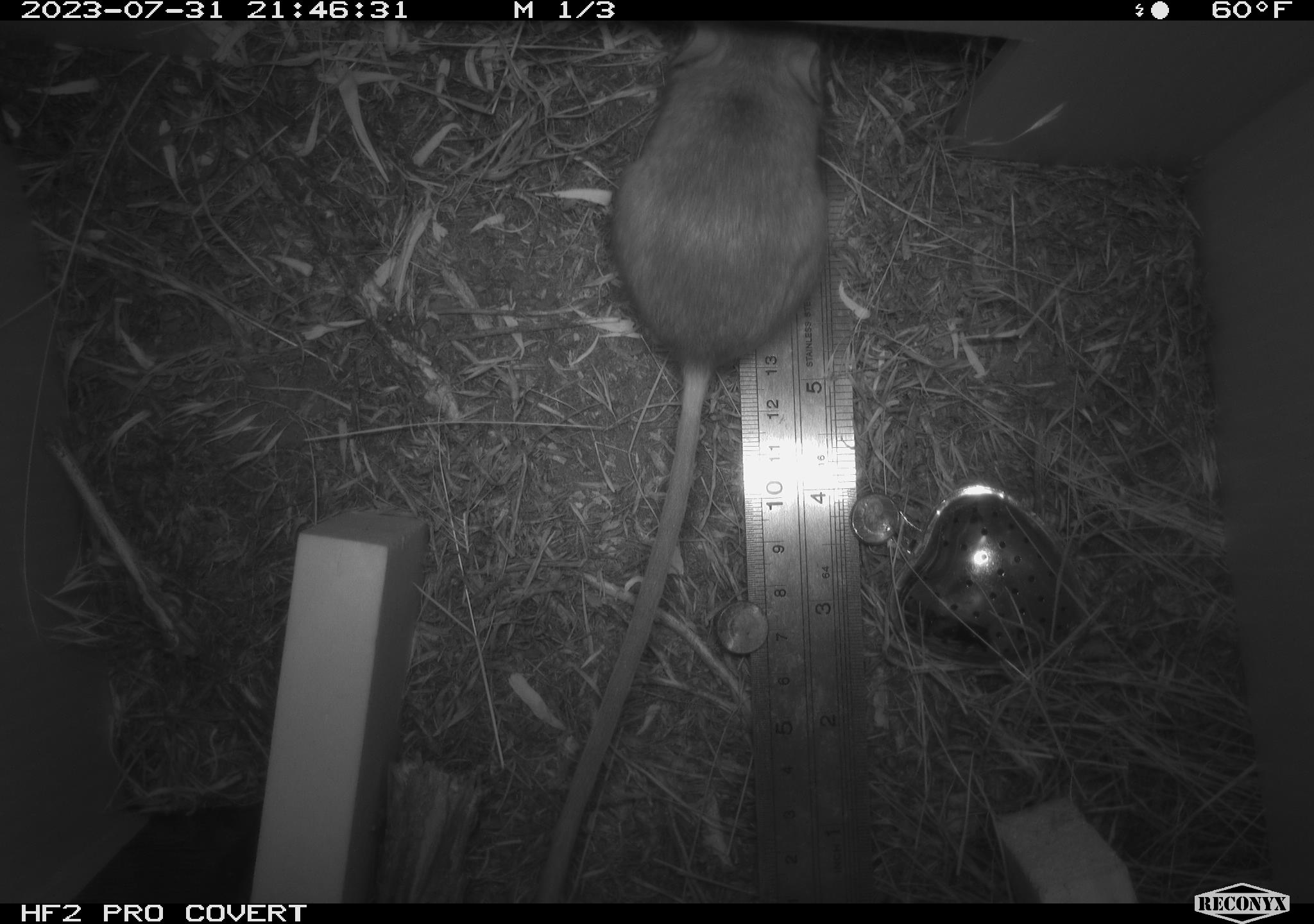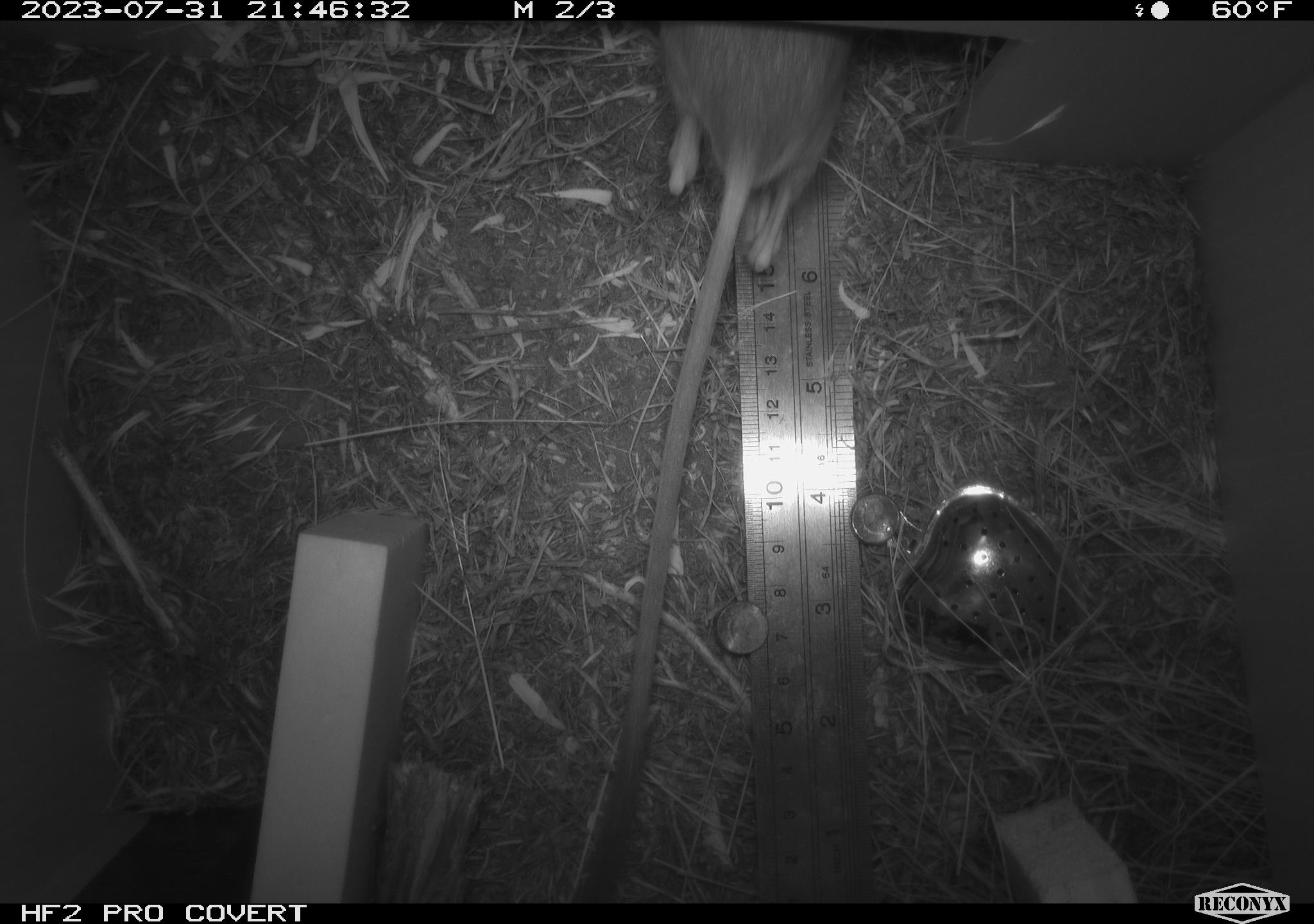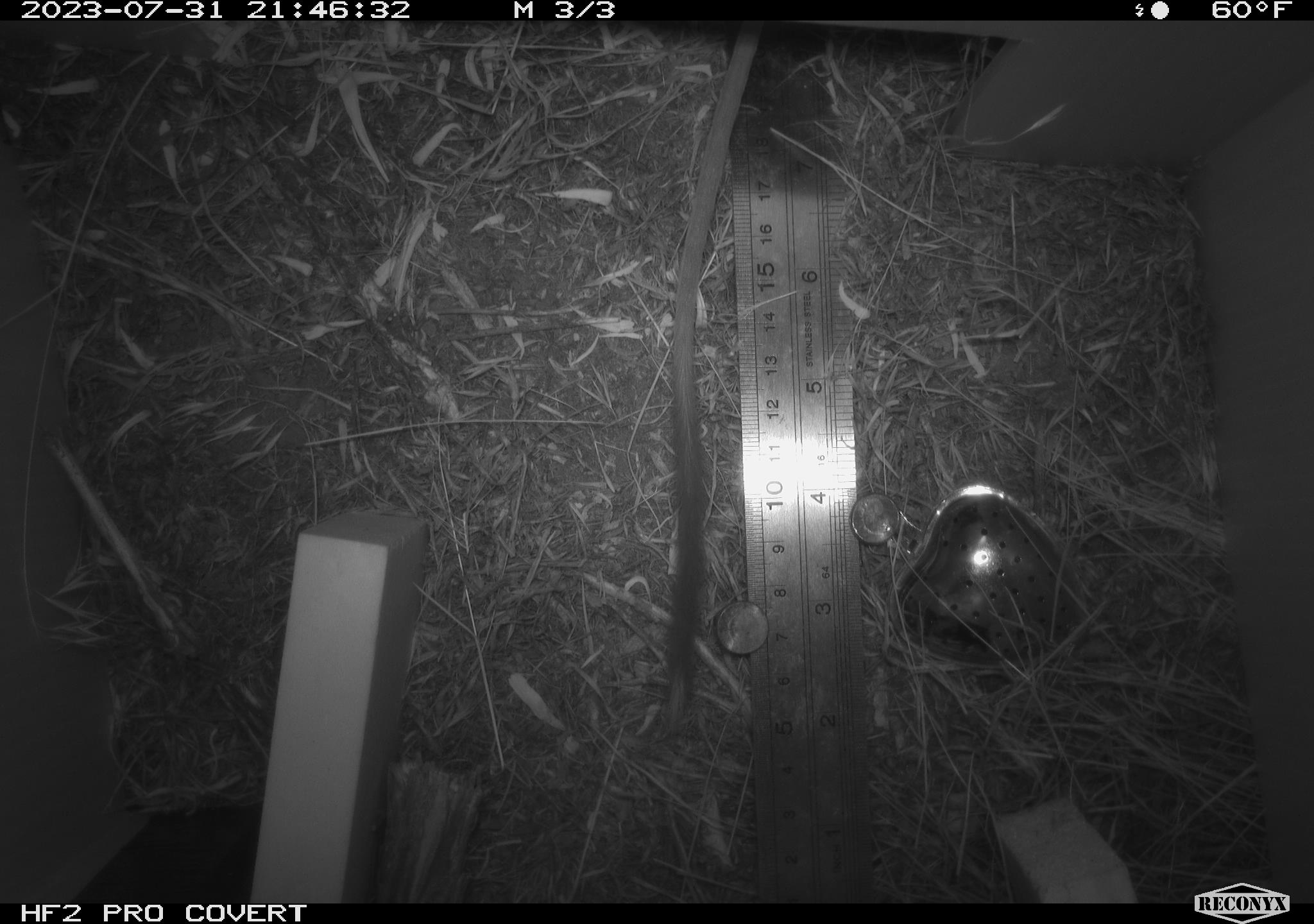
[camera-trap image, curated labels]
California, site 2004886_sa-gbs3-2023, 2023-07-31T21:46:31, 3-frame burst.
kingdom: Animalia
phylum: Chordata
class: Mammalia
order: Rodentia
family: Heteromyidae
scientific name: Heteromyidae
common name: kangaroo rats and pocket mice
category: heteromyidae family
Heteromyidae family (kangaroo rats and pocket mice) (Heteromyidae).